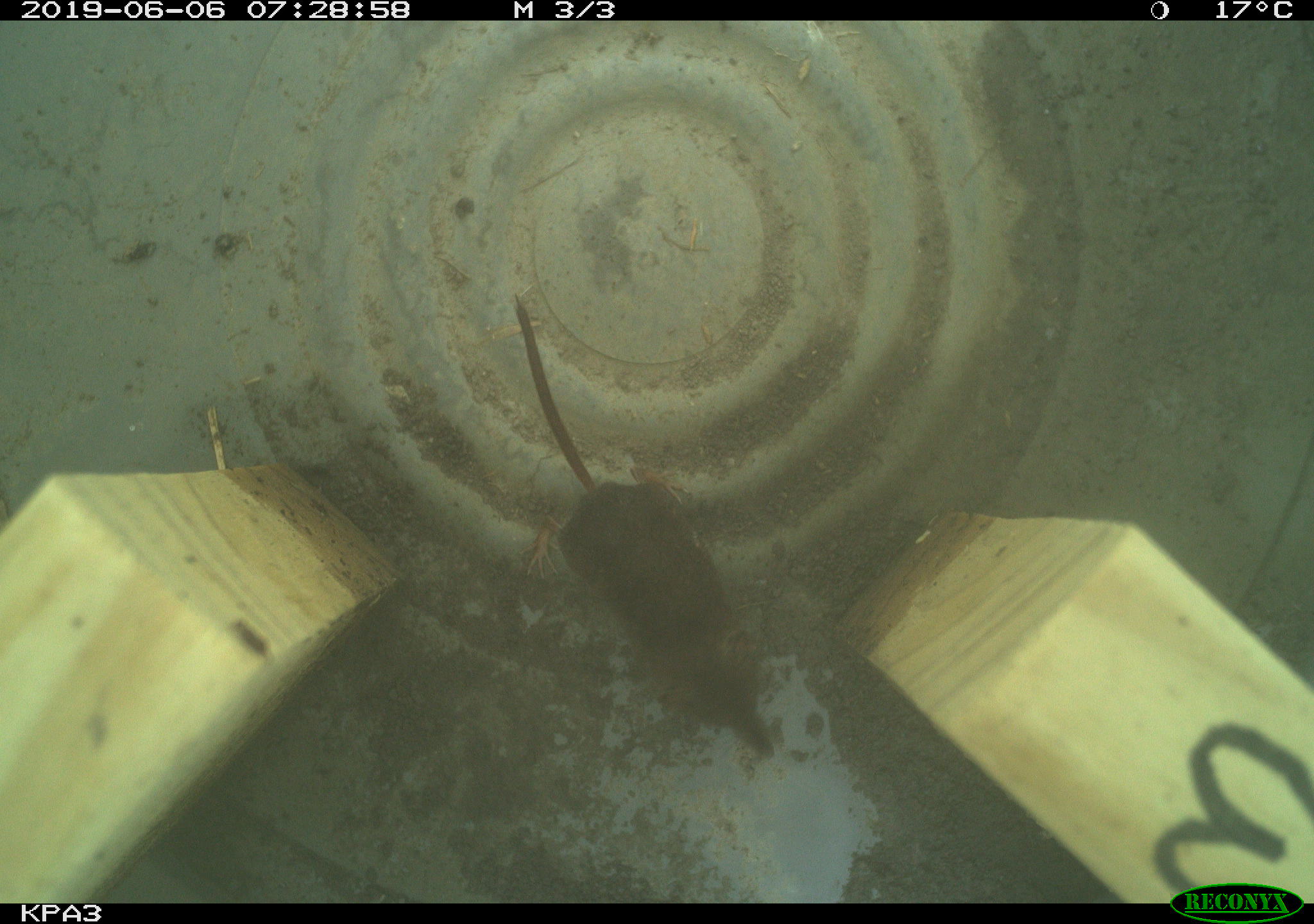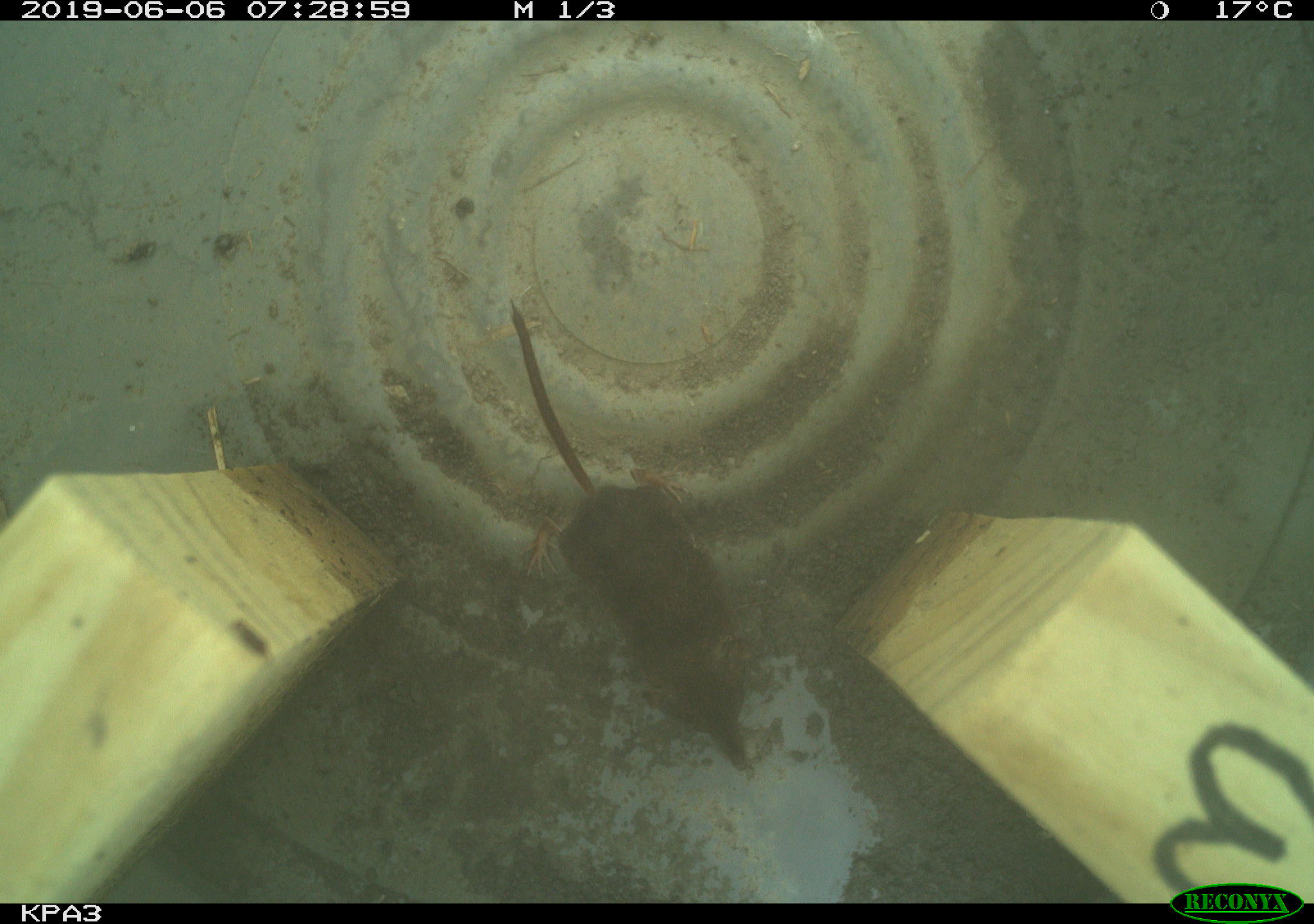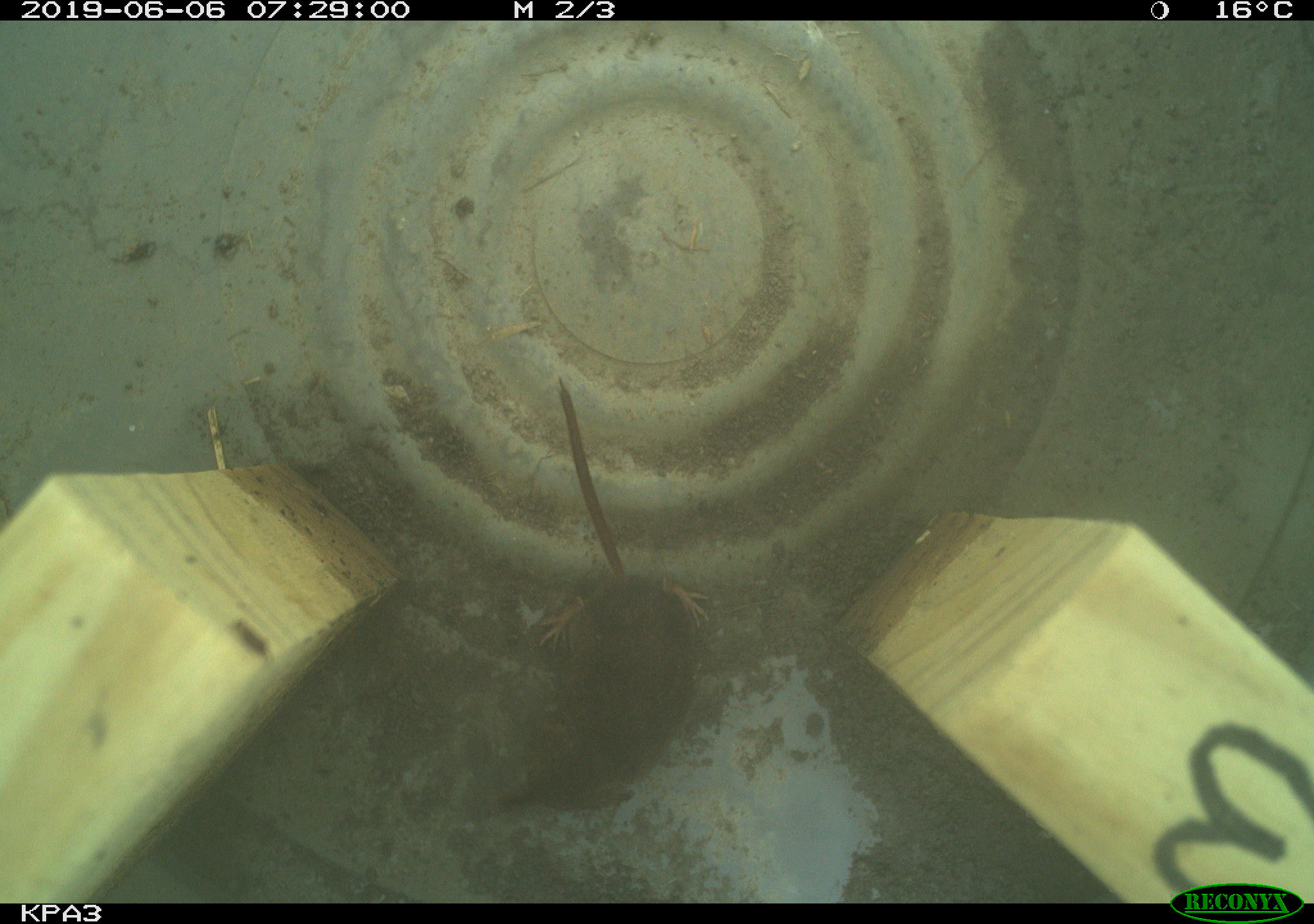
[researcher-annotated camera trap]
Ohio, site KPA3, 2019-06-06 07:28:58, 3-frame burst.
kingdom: Animalia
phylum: Chordata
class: Mammalia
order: Eulipotyphla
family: Soricidae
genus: Sorex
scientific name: Sorex cinereus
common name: masked shrew